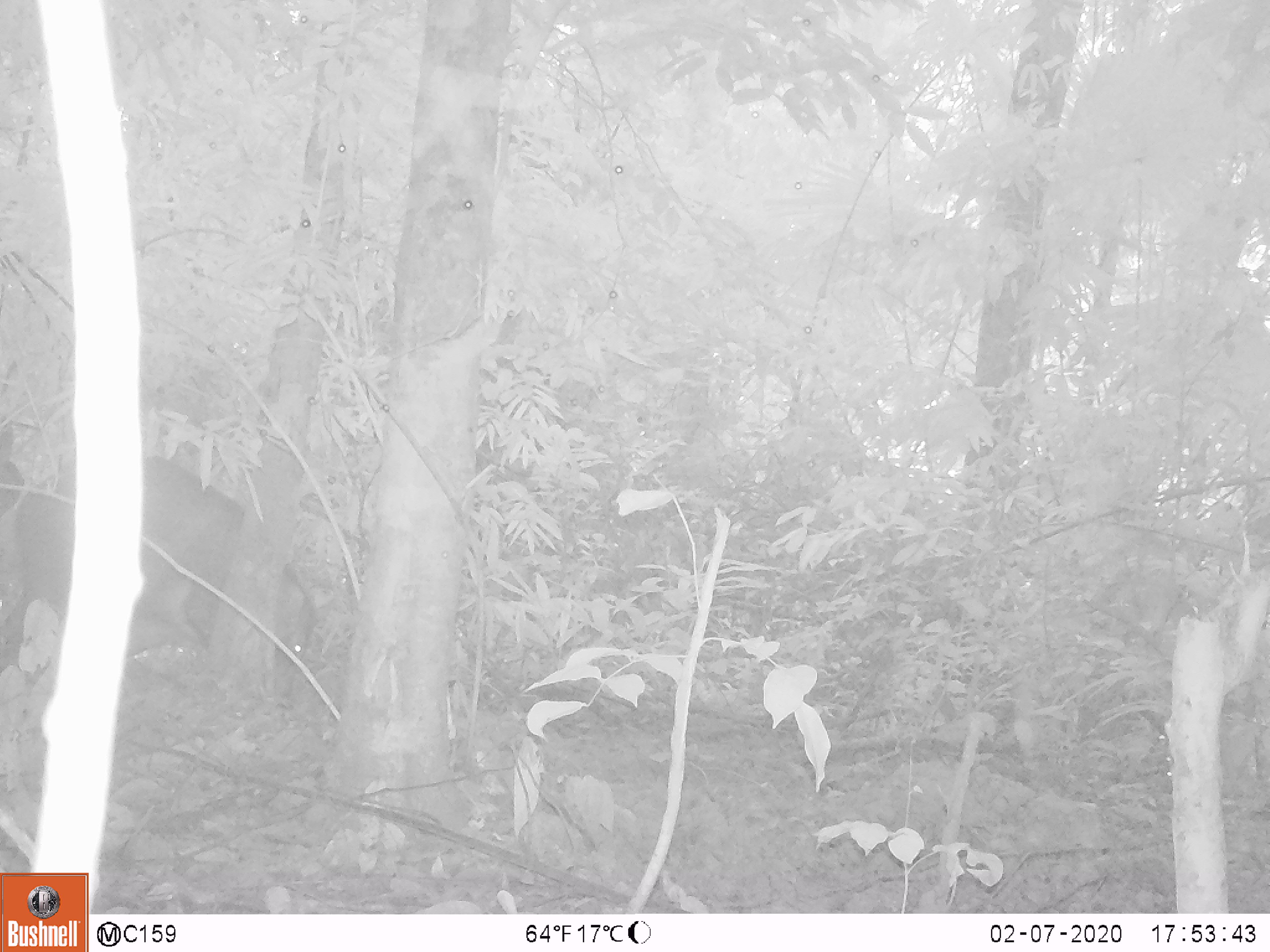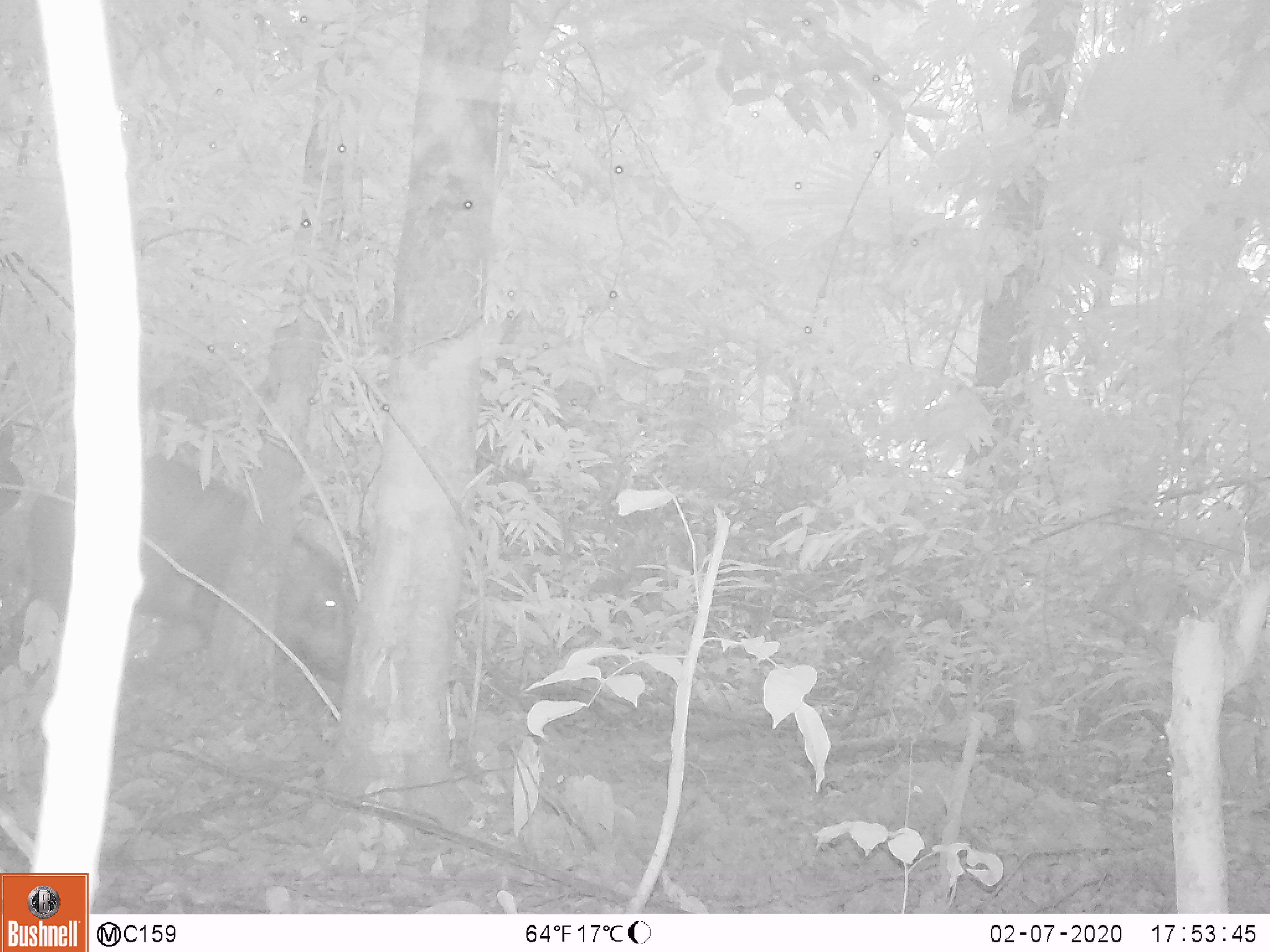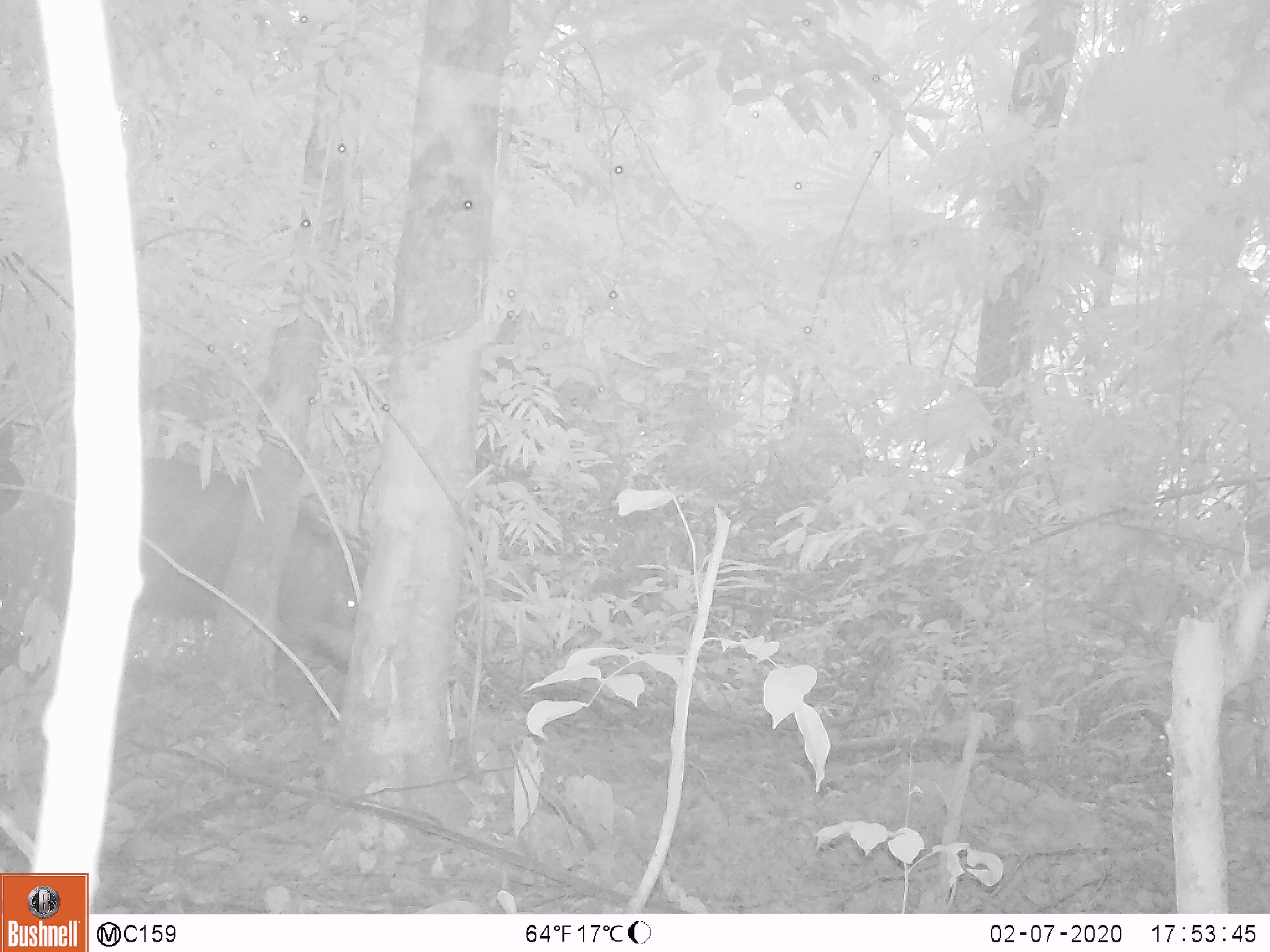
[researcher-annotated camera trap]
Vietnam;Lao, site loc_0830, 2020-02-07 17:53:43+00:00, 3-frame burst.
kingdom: Animalia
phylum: Chordata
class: Mammalia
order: Artiodactyla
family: Suidae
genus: Sus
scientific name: Sus scrofa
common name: eurasian wild pig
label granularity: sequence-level